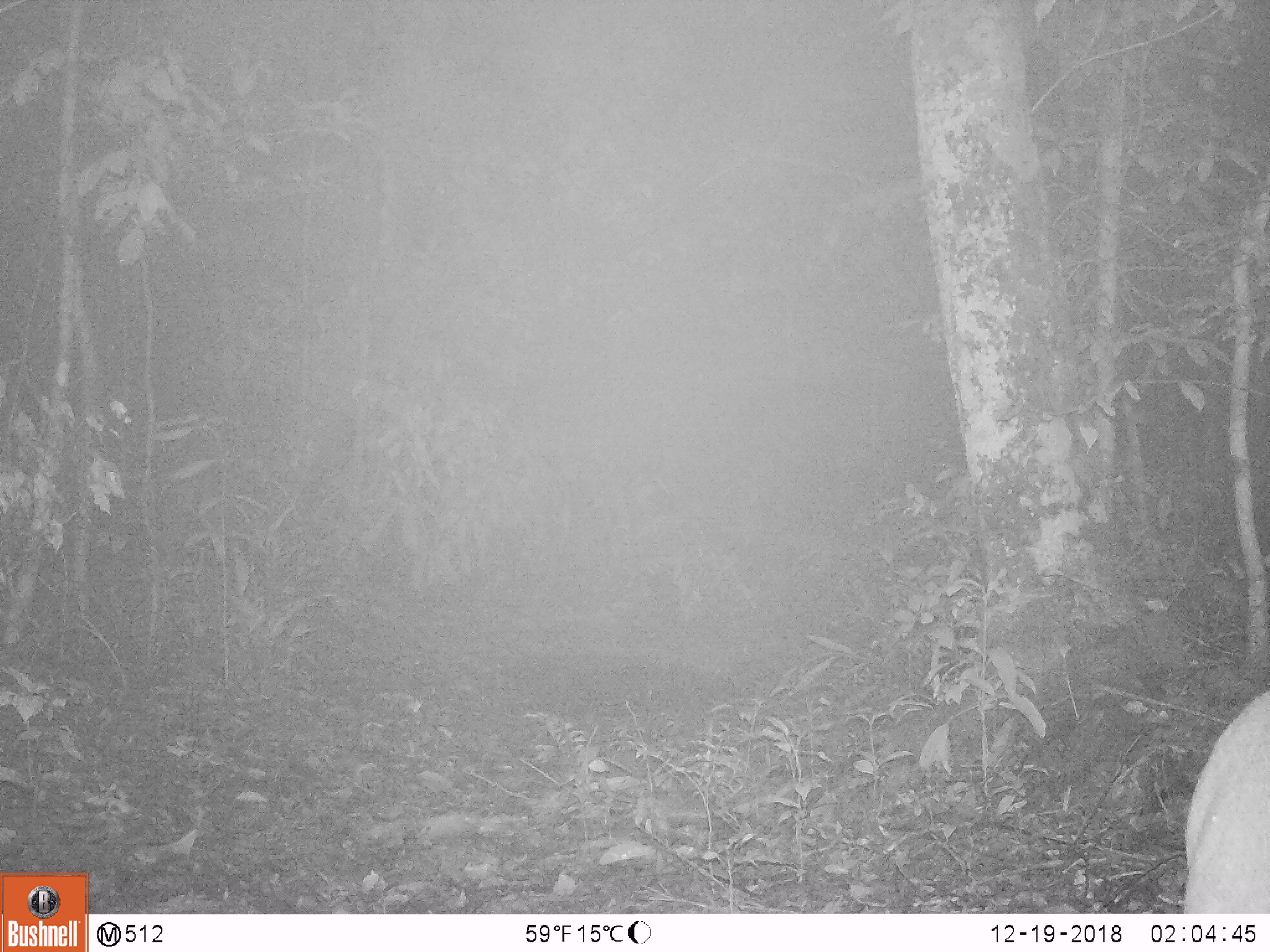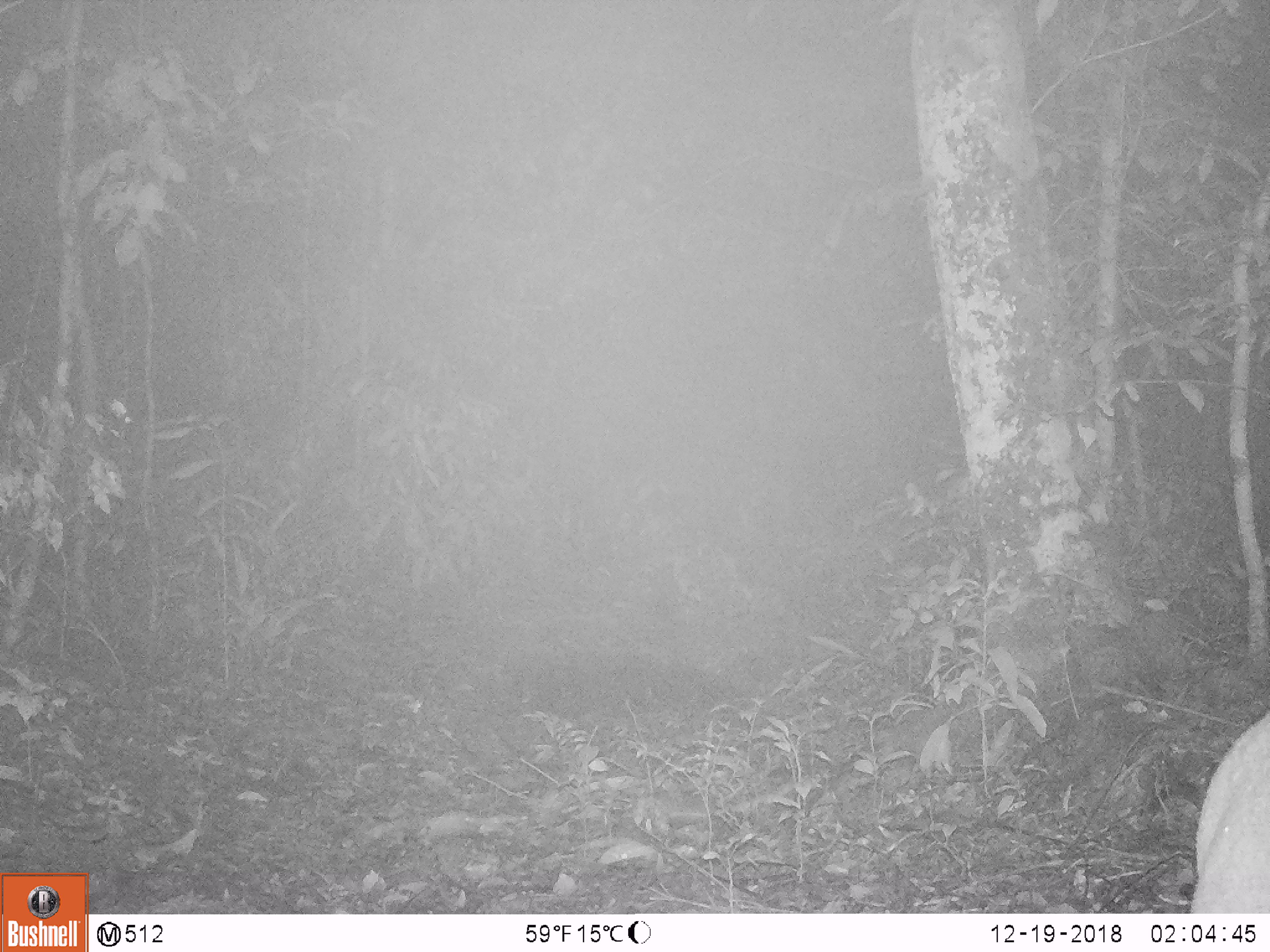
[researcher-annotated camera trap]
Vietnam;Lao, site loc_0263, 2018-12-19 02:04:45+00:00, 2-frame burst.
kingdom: Animalia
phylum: Chordata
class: Mammalia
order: Artiodactyla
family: Cervidae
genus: Muntiacus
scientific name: Muntiacus vuquangensis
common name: large-antlered muntjac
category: large antlered muntjac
Large antlered muntjac (large-antlered muntjac) (Muntiacus vuquangensis). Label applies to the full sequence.